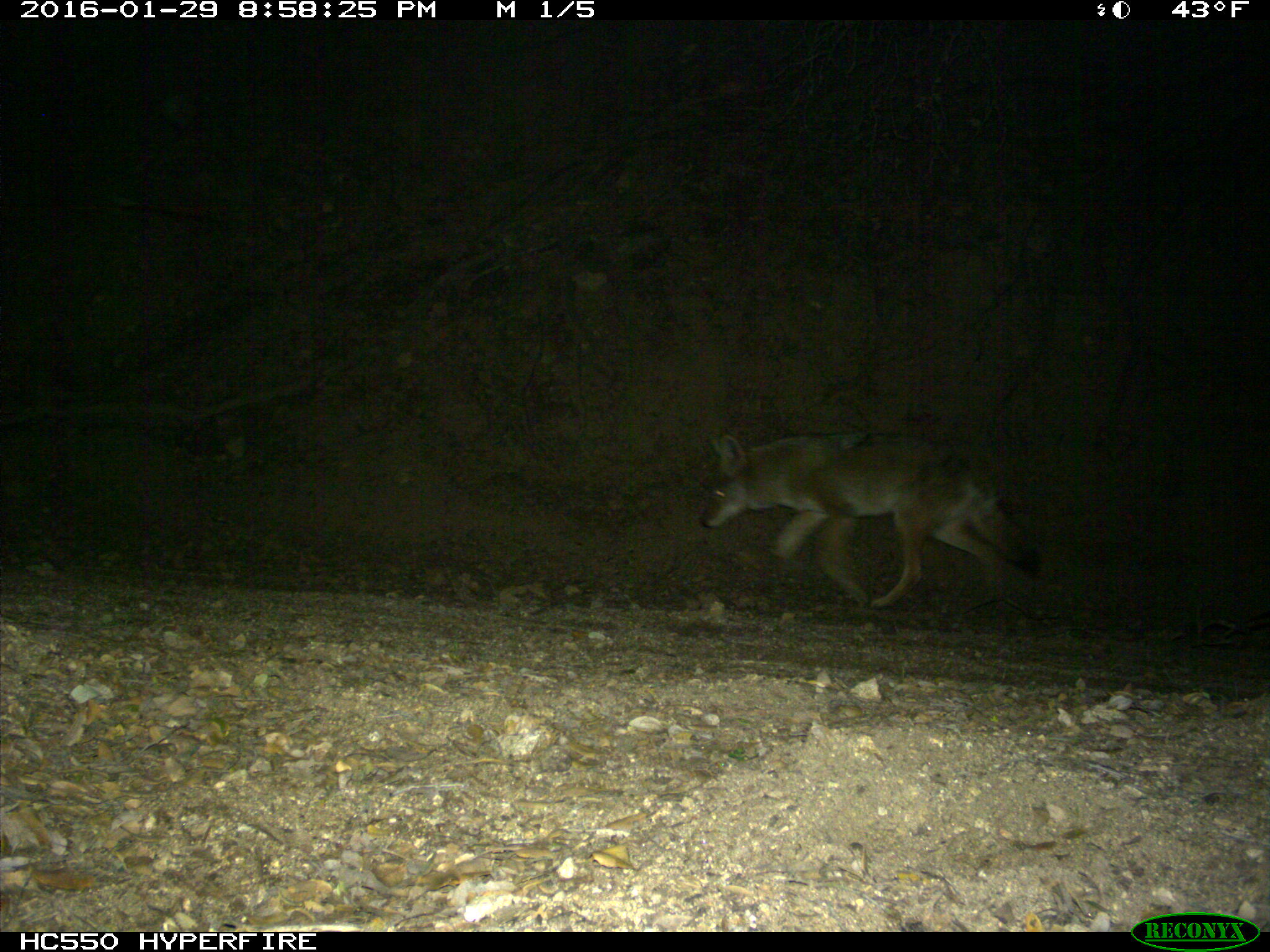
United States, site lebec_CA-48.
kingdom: Animalia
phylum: Chordata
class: Mammalia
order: Carnivora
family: Canidae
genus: Canis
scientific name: Canis latrans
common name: coyote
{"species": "Canis latrans (coyote)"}